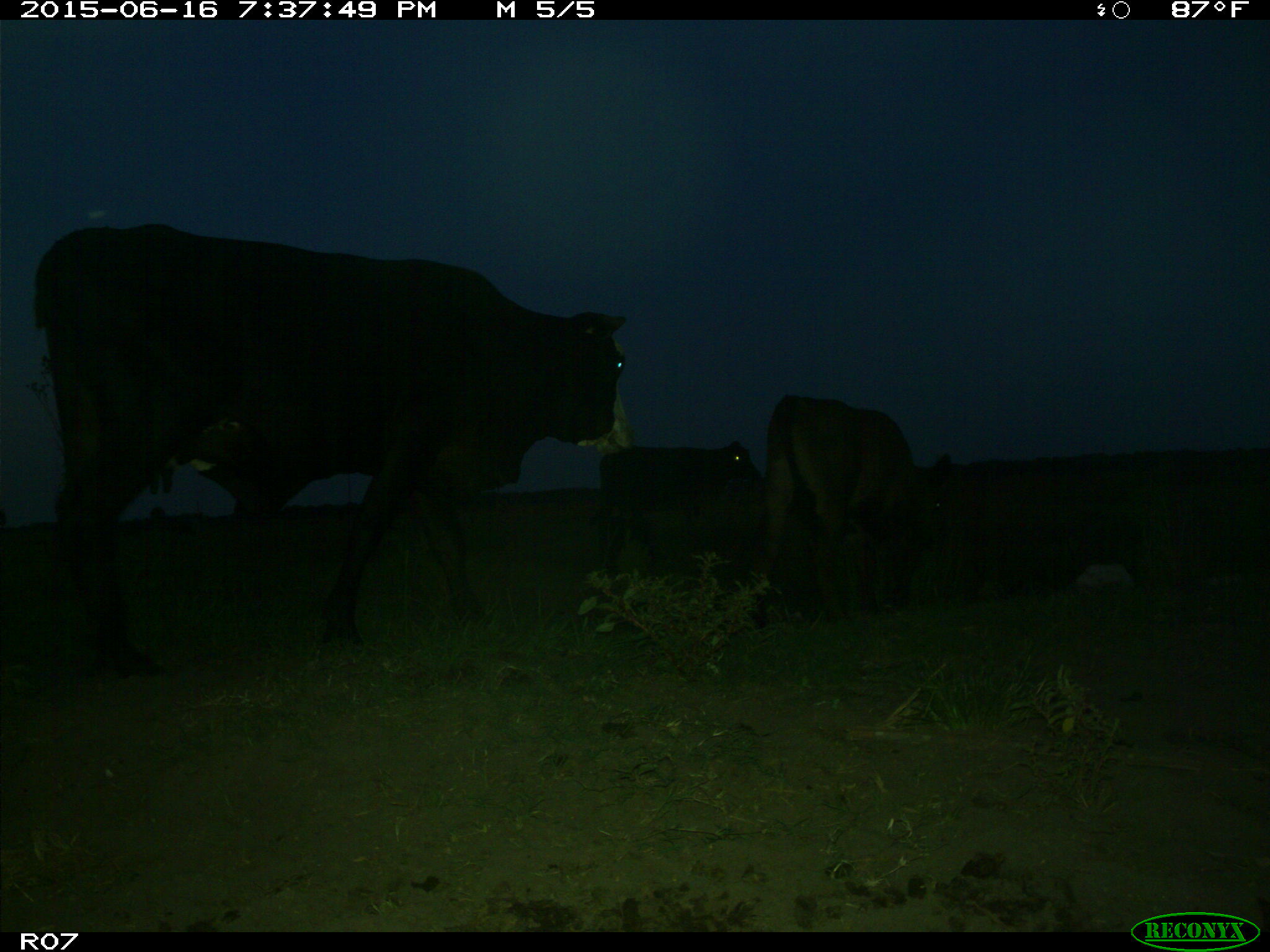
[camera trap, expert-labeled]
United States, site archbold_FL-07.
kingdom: Animalia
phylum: Chordata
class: Mammalia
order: Artiodactyla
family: Bovidae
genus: Bos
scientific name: Bos taurus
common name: domestic cow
Bos taurus (domestic cow).